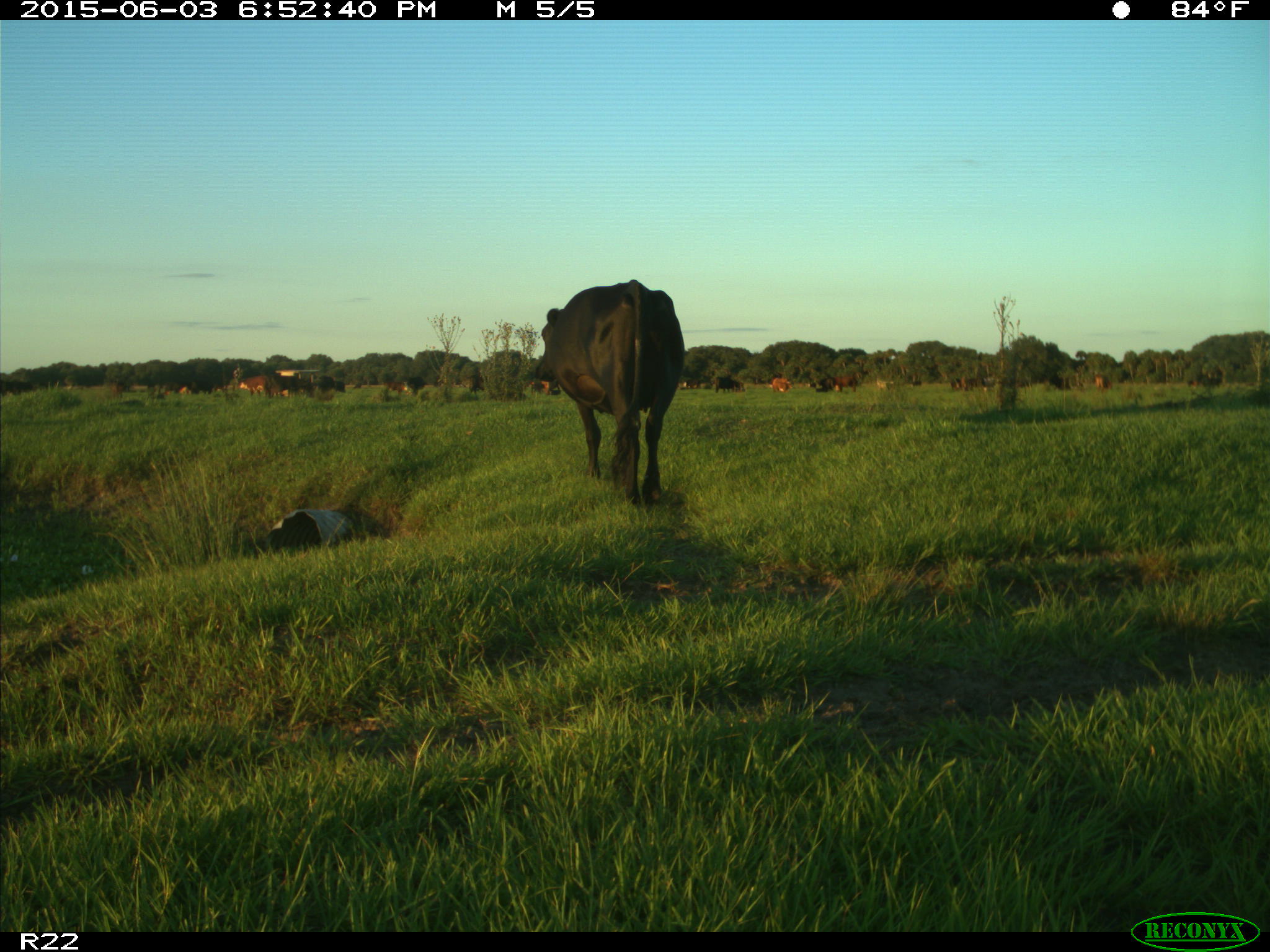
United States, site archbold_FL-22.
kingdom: Animalia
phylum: Chordata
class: Mammalia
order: Artiodactyla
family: Suidae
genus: Sus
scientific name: Sus scrofa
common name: wild boar